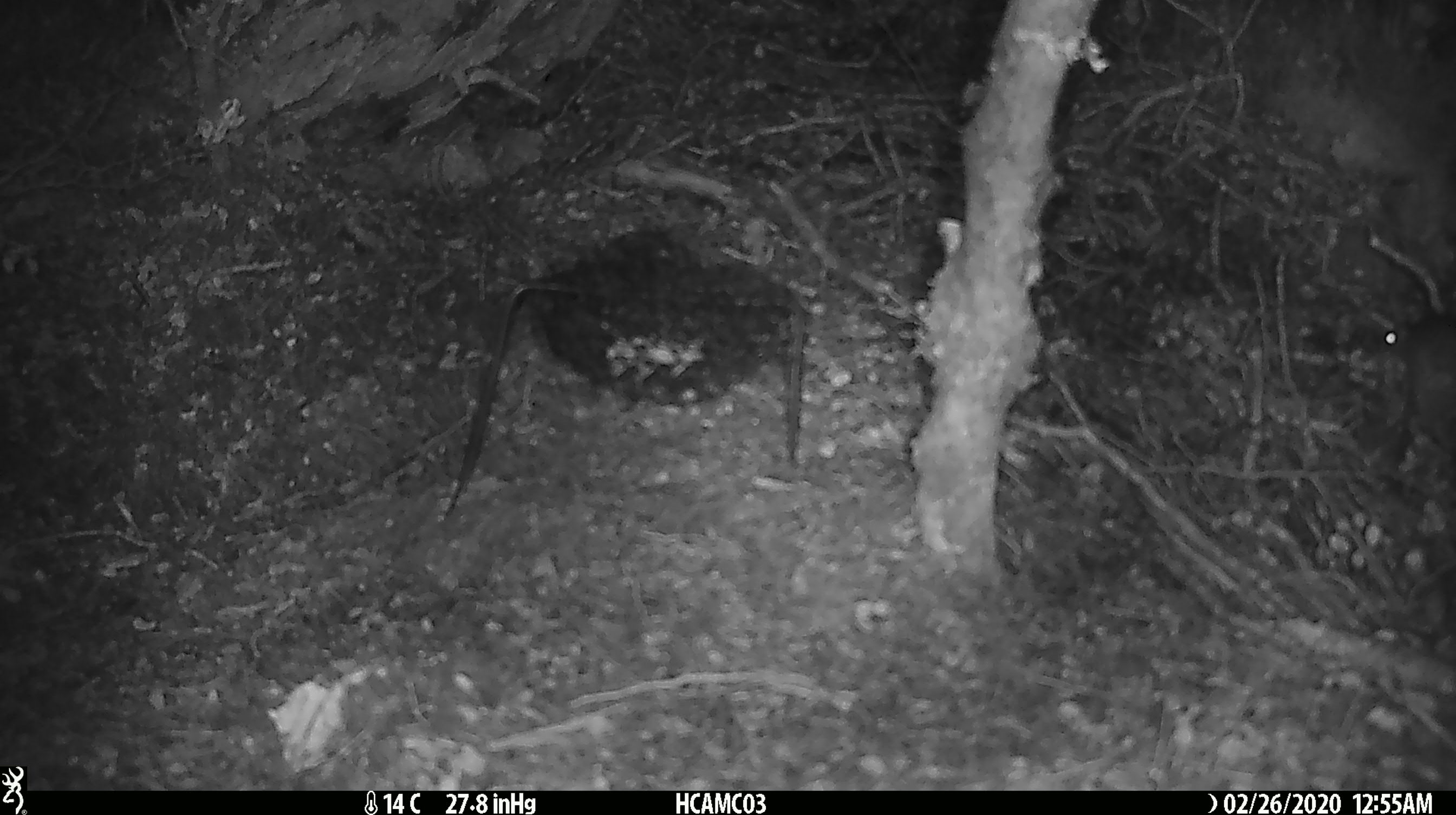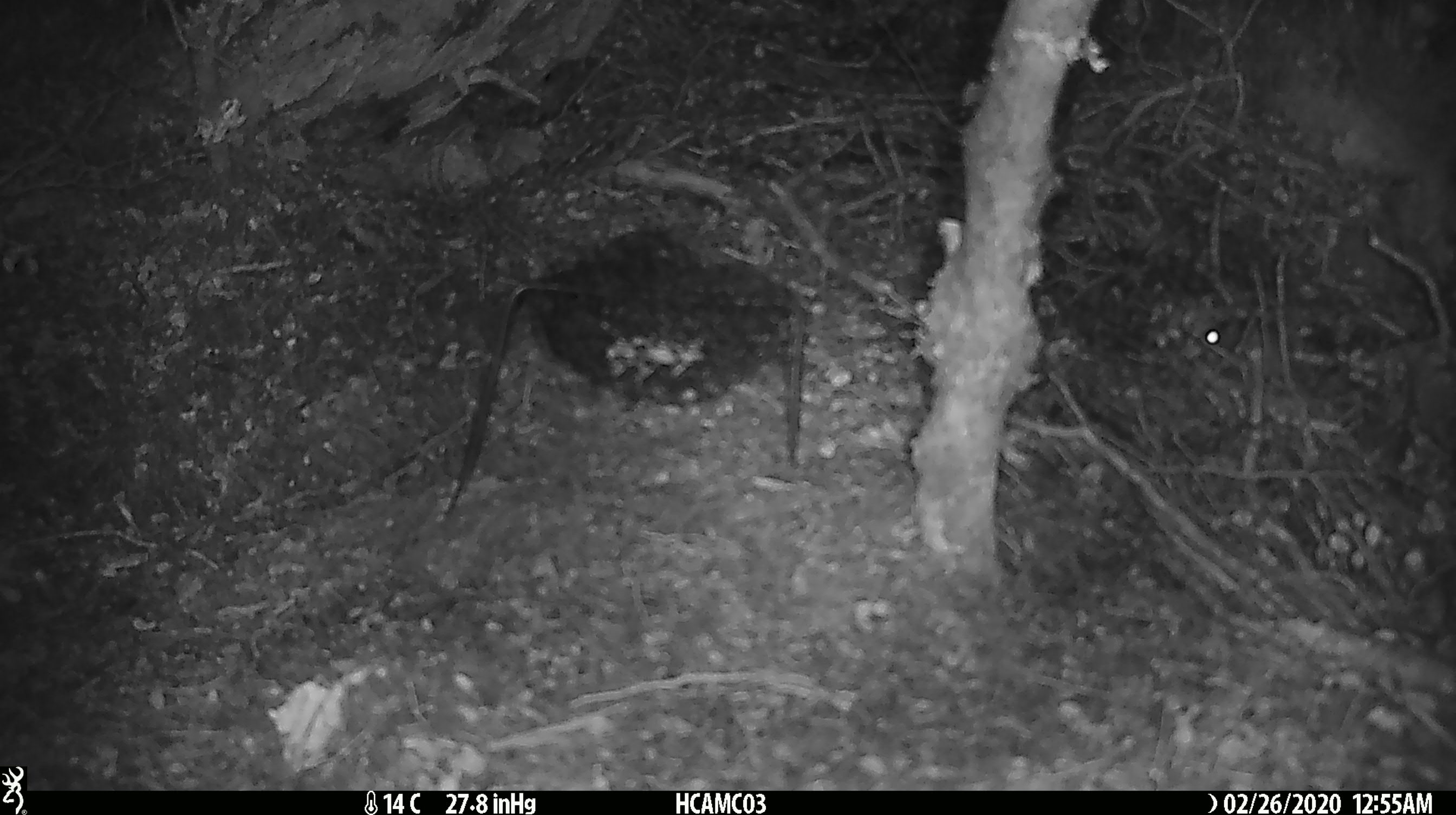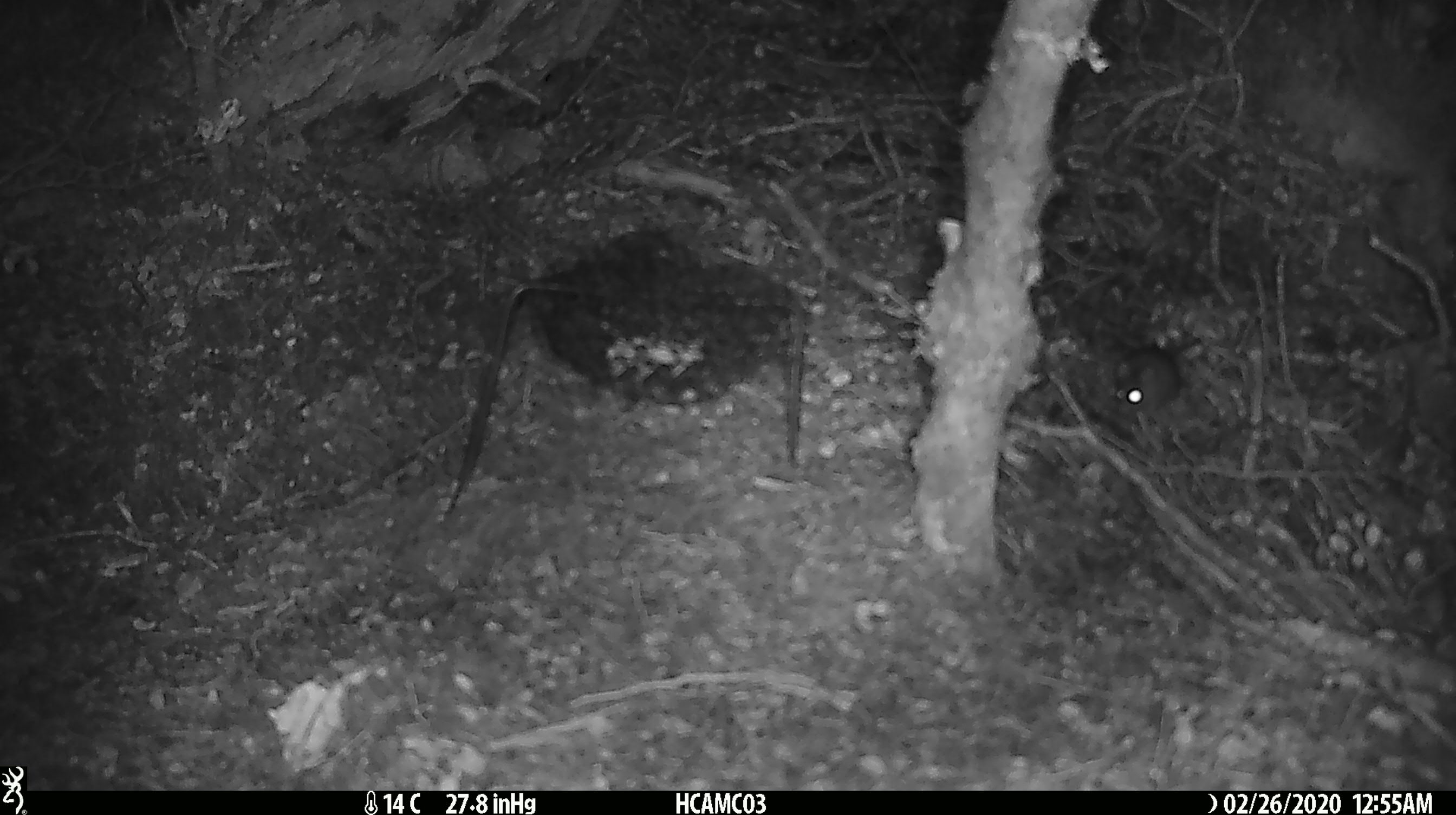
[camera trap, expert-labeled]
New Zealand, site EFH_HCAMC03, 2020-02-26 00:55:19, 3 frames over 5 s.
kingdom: Animalia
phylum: Chordata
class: Mammalia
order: Rodentia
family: Muridae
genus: Mus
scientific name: Mus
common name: mouse